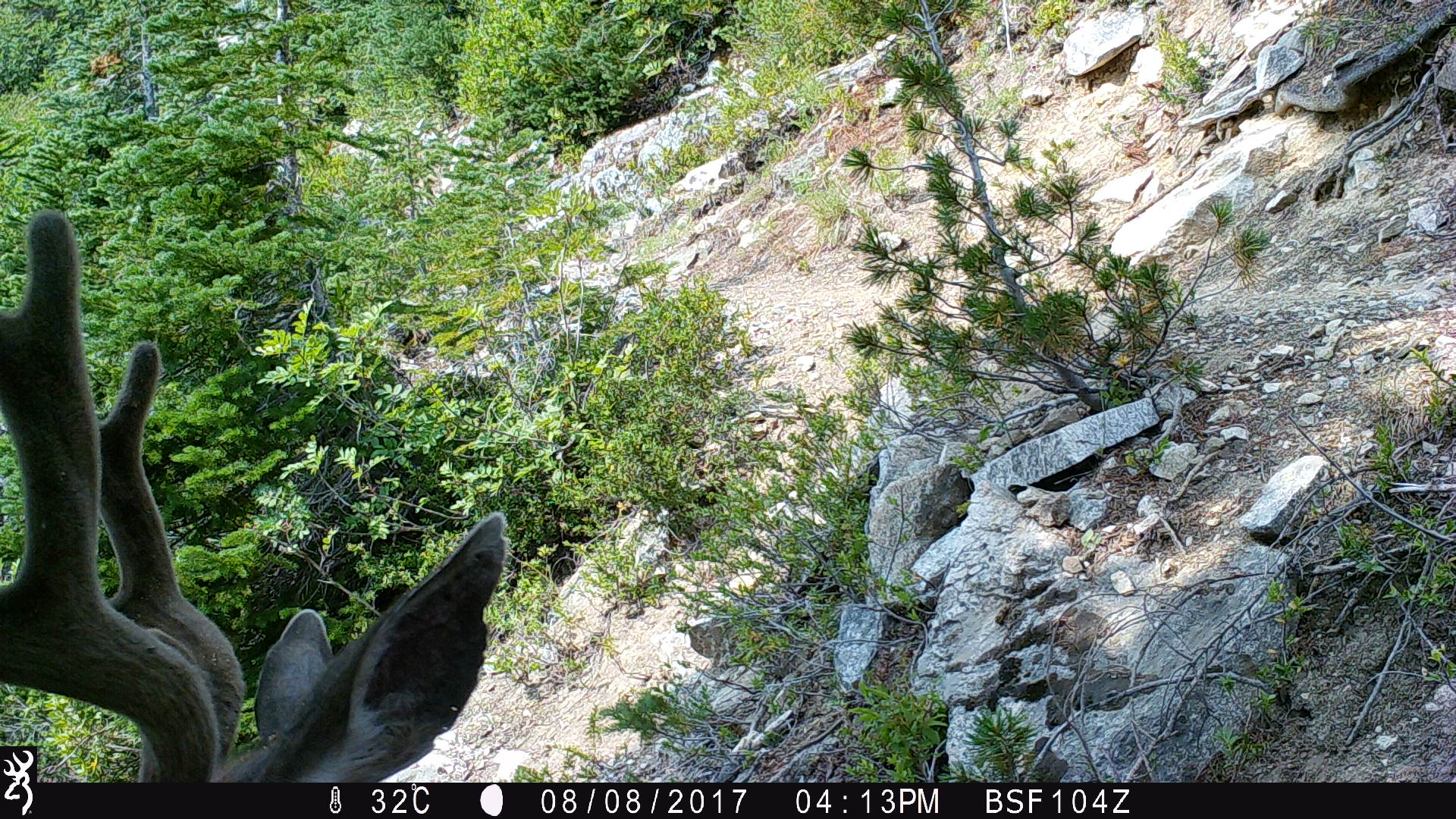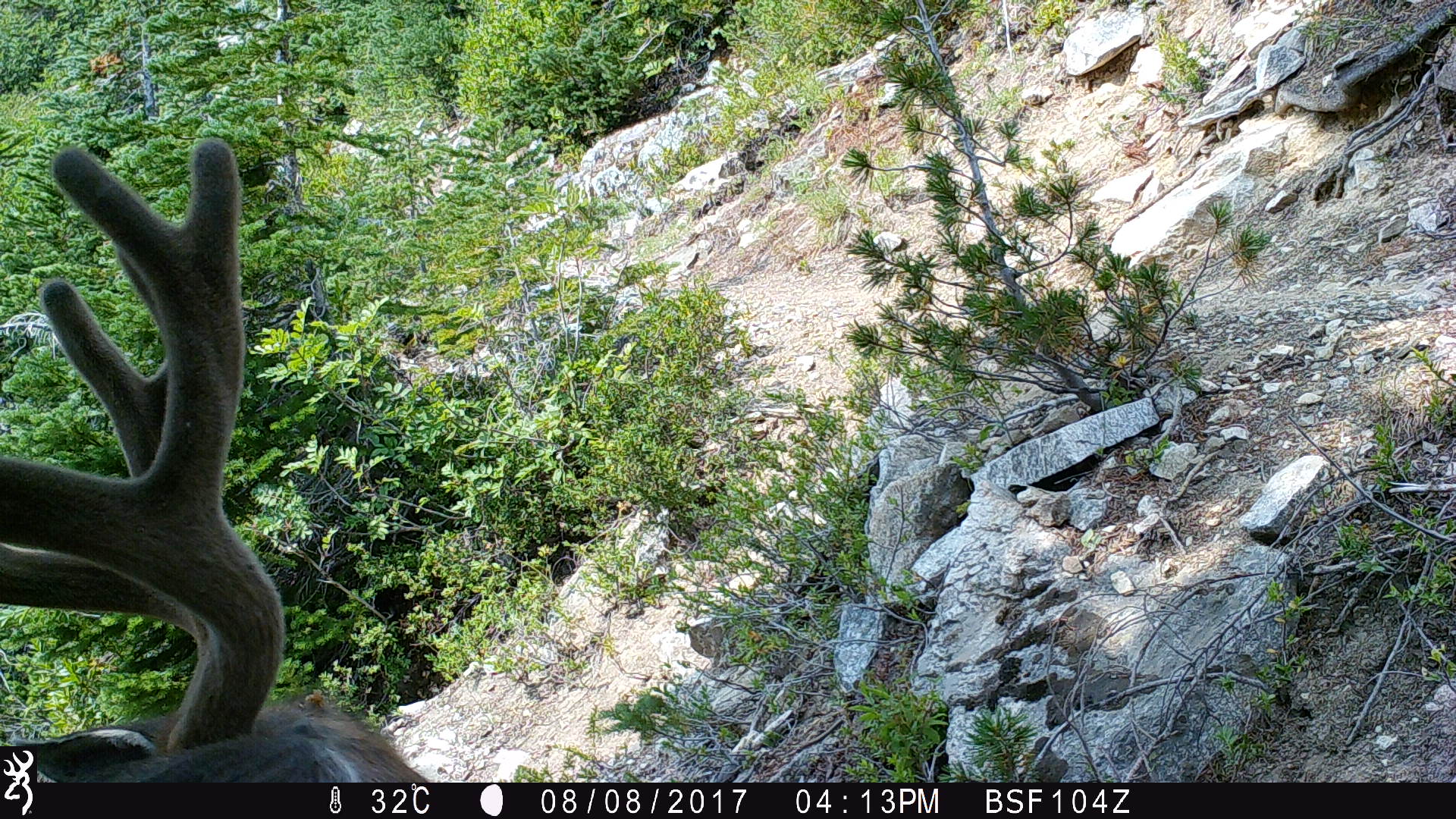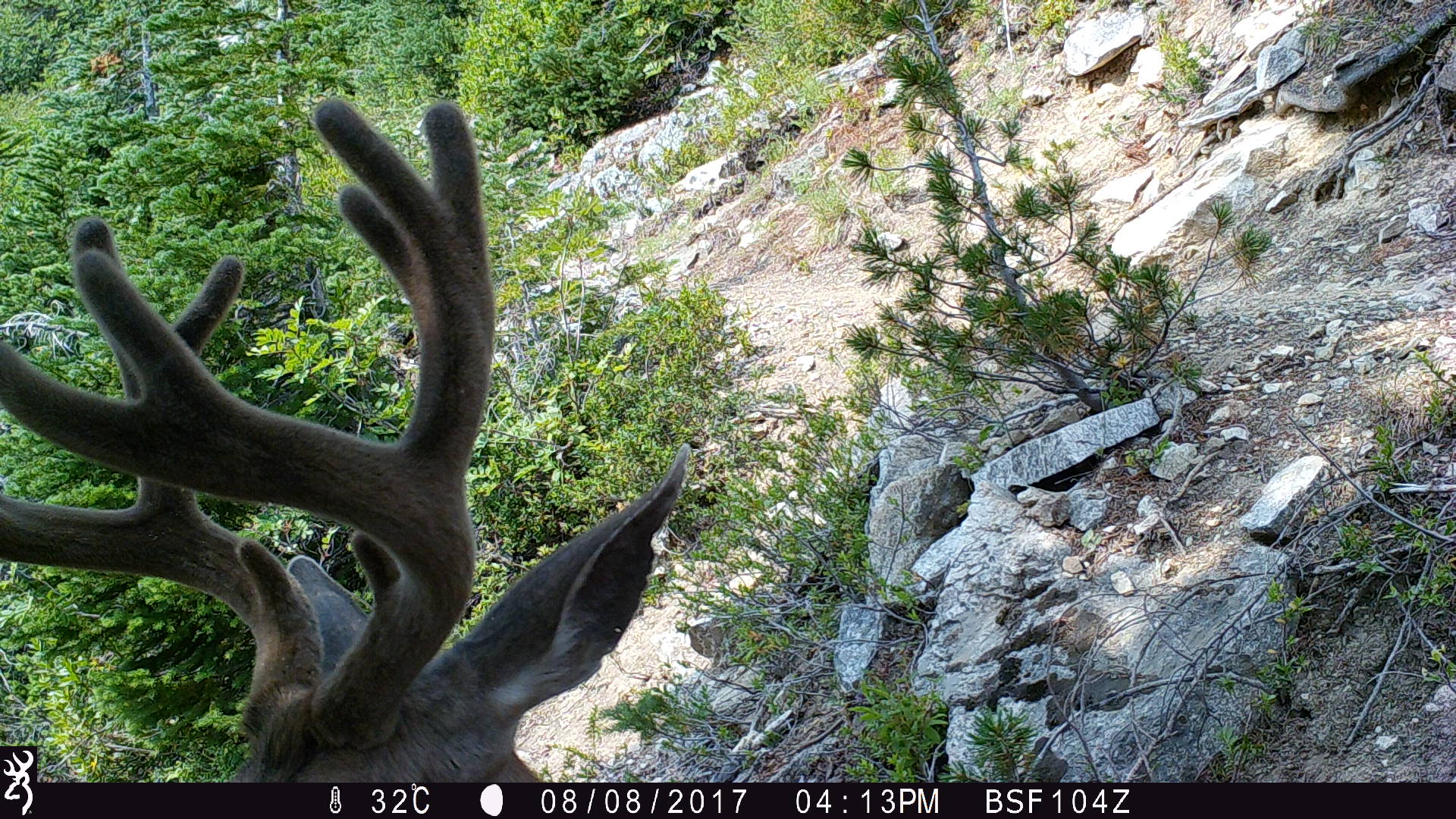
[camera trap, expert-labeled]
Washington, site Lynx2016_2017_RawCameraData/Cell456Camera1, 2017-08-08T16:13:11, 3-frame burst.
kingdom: Animalia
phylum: Chordata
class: Mammalia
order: Artiodactyla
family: Cervidae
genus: Odocoileus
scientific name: Odocoileus hemionus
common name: mule deer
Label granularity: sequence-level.